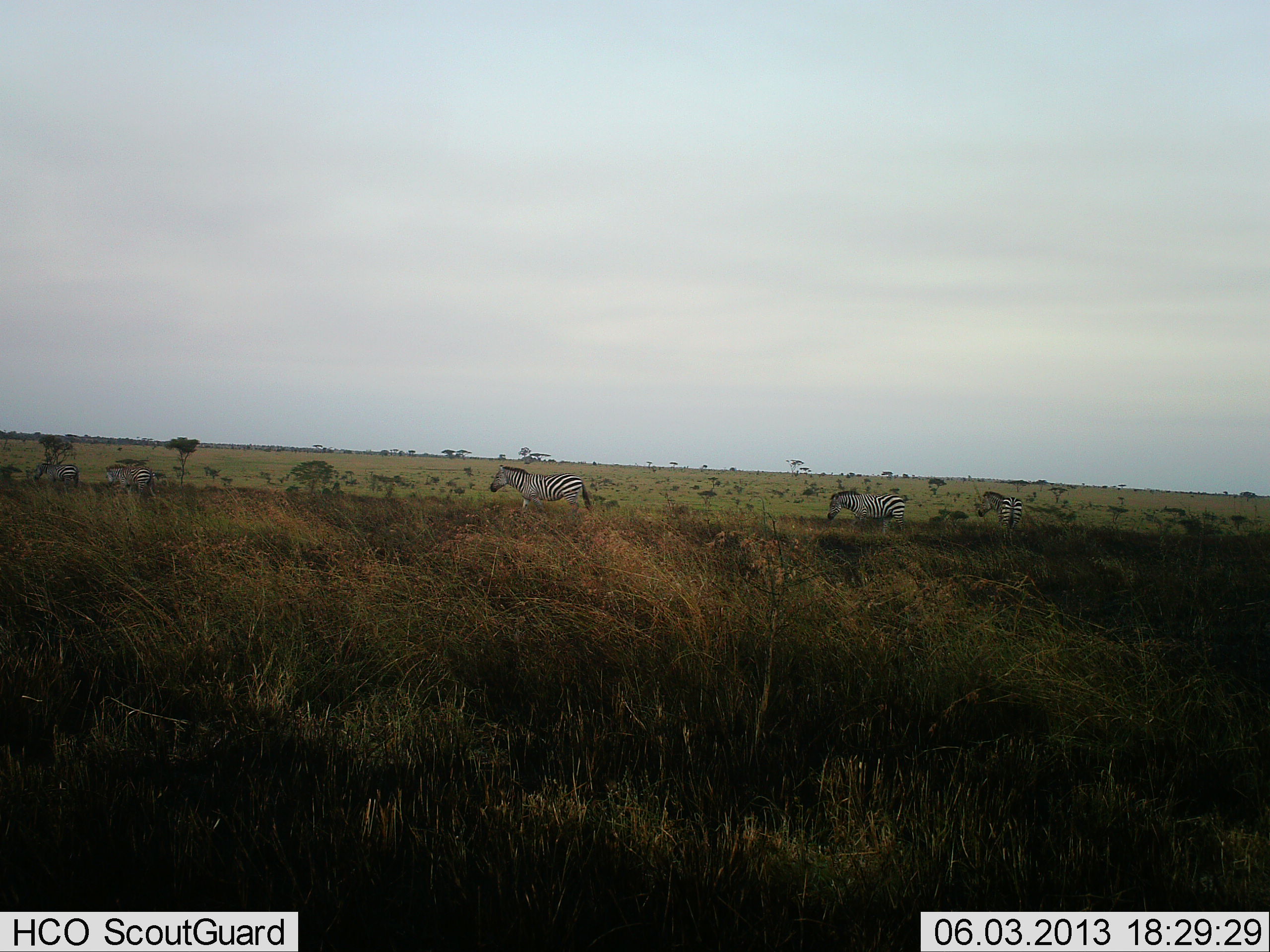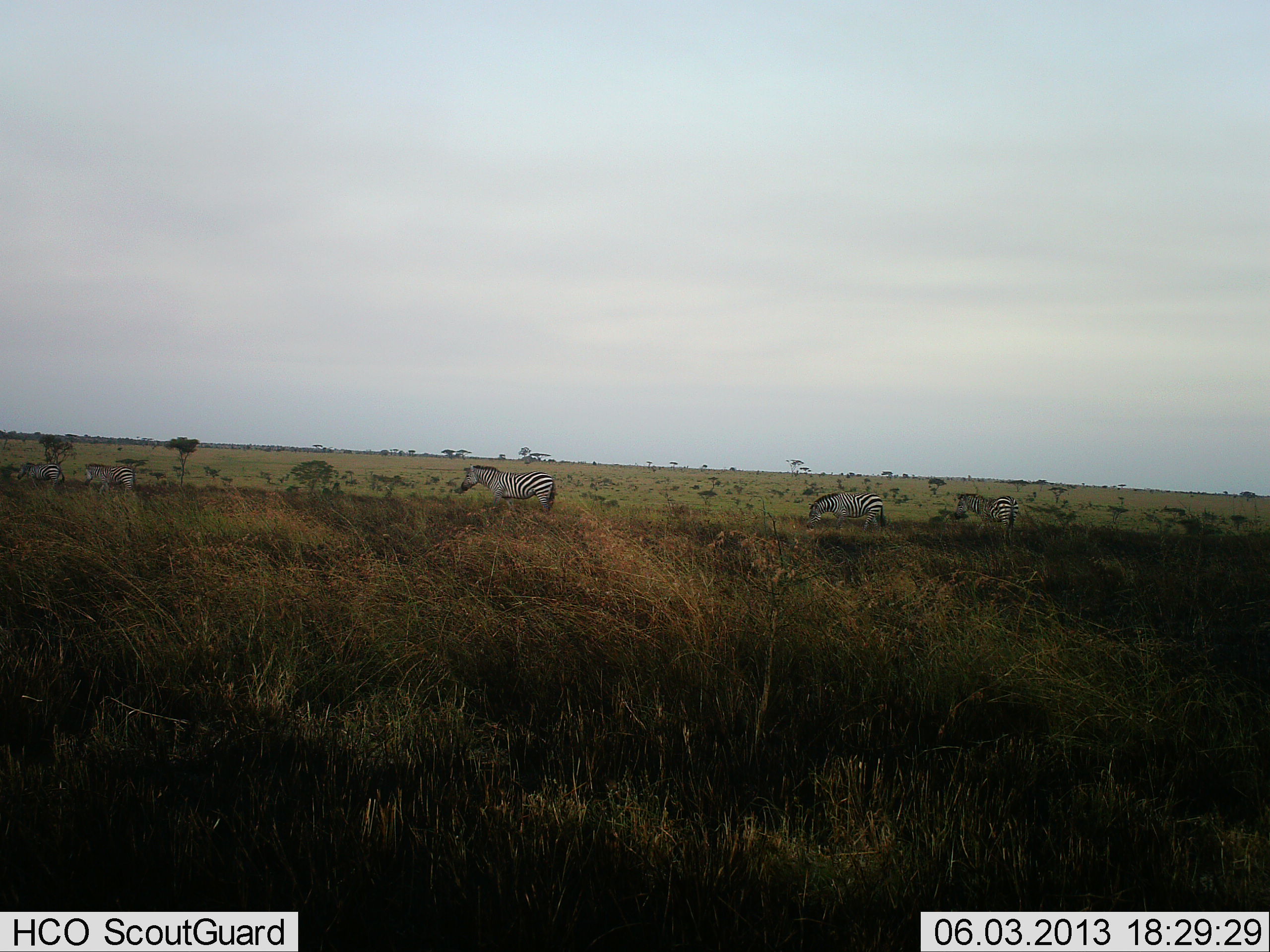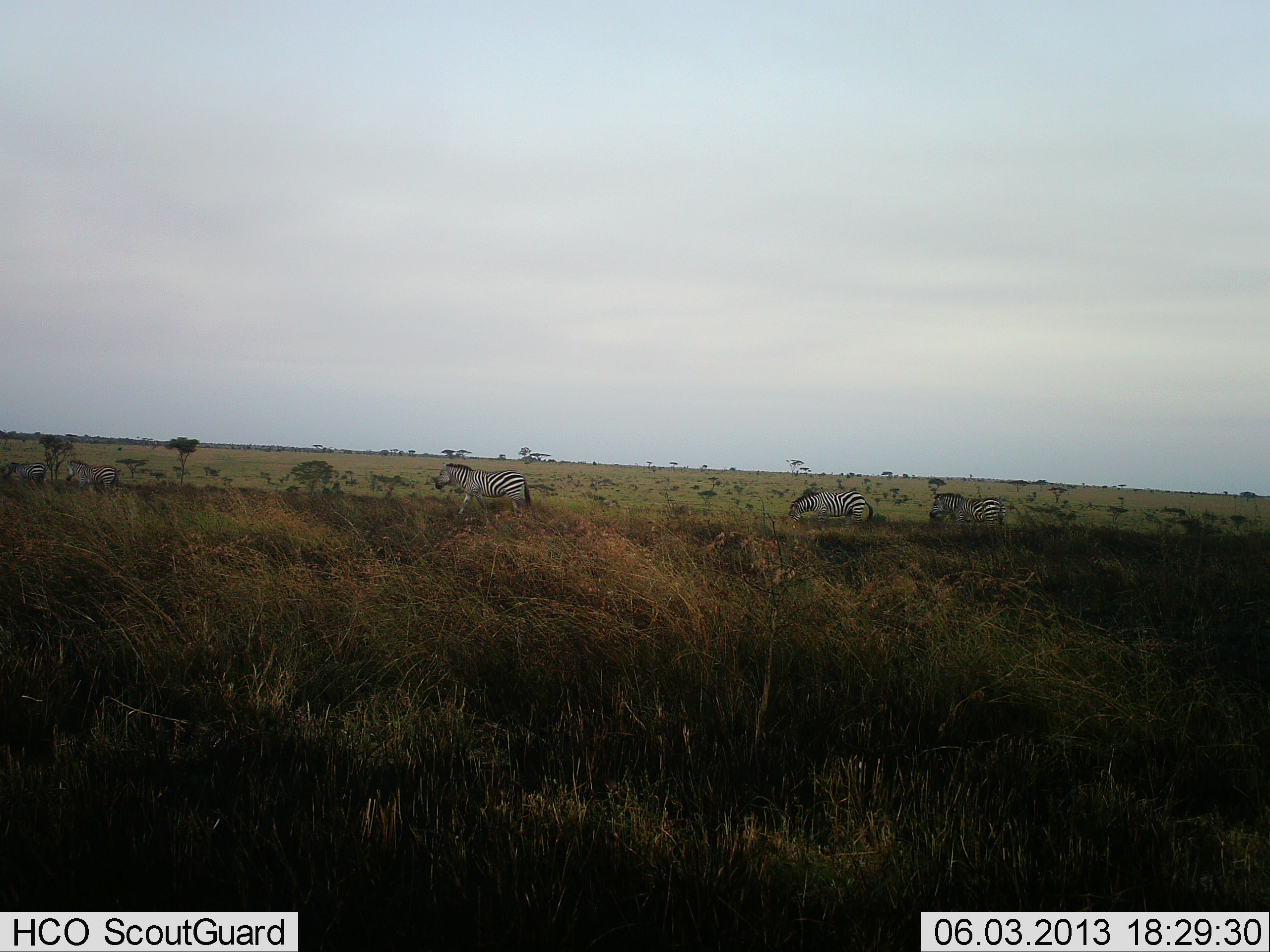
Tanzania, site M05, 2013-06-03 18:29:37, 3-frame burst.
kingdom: Animalia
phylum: Chordata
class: Mammalia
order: Perissodactyla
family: Equidae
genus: Equus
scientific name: Equus quagga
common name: plains zebra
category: zebra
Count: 5.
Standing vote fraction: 13%.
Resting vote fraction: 4%.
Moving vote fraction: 91%.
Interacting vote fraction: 0%.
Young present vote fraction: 0%.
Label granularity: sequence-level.